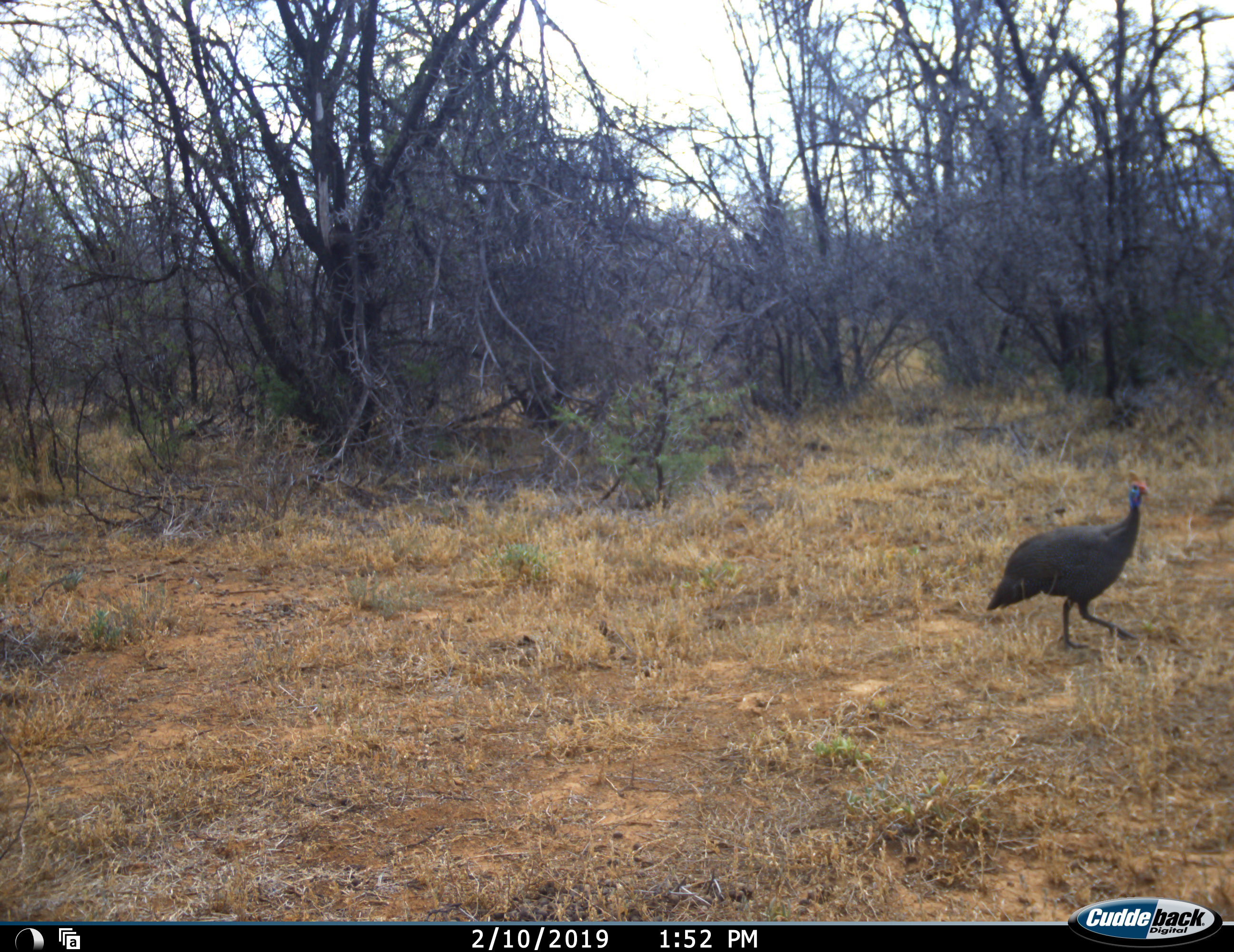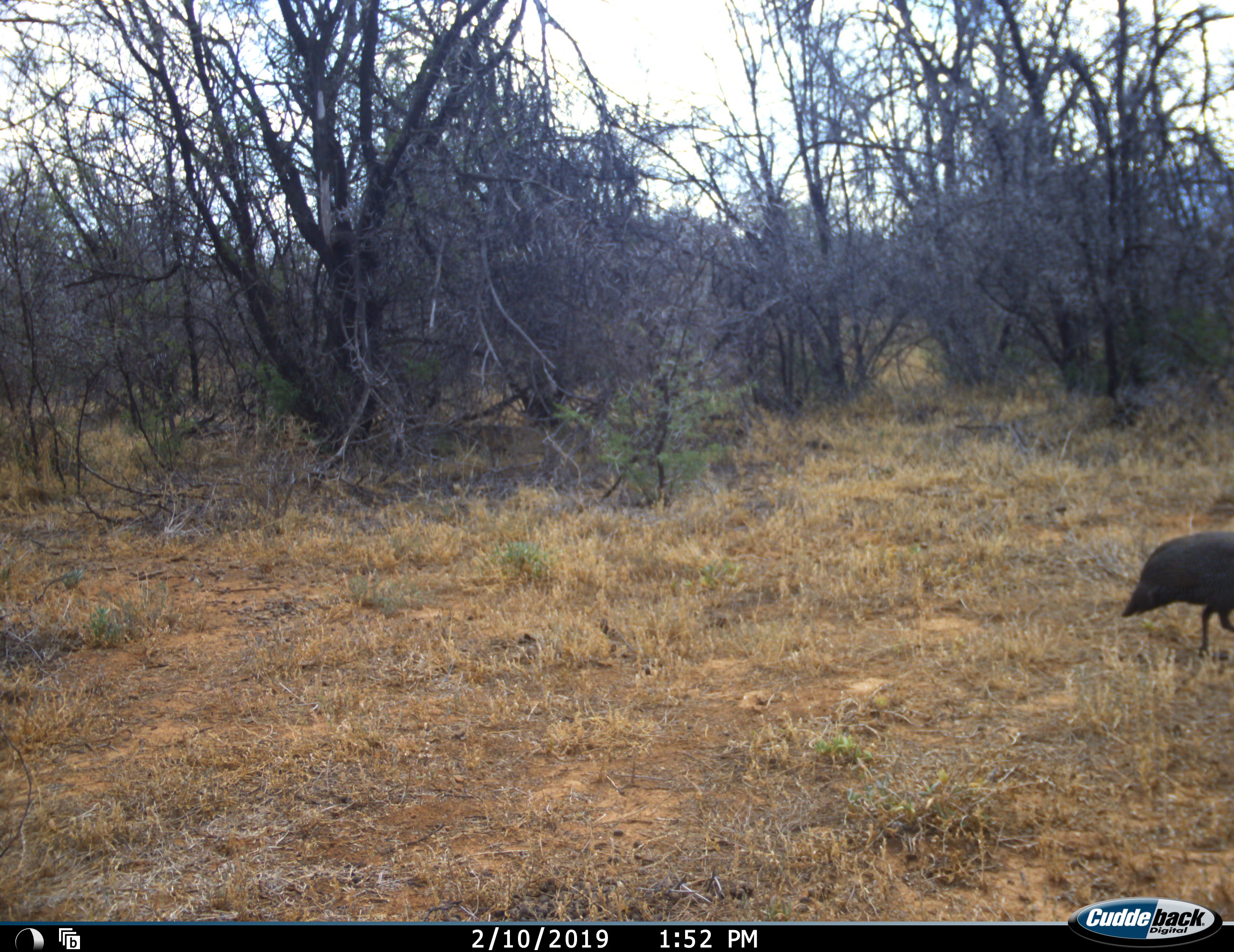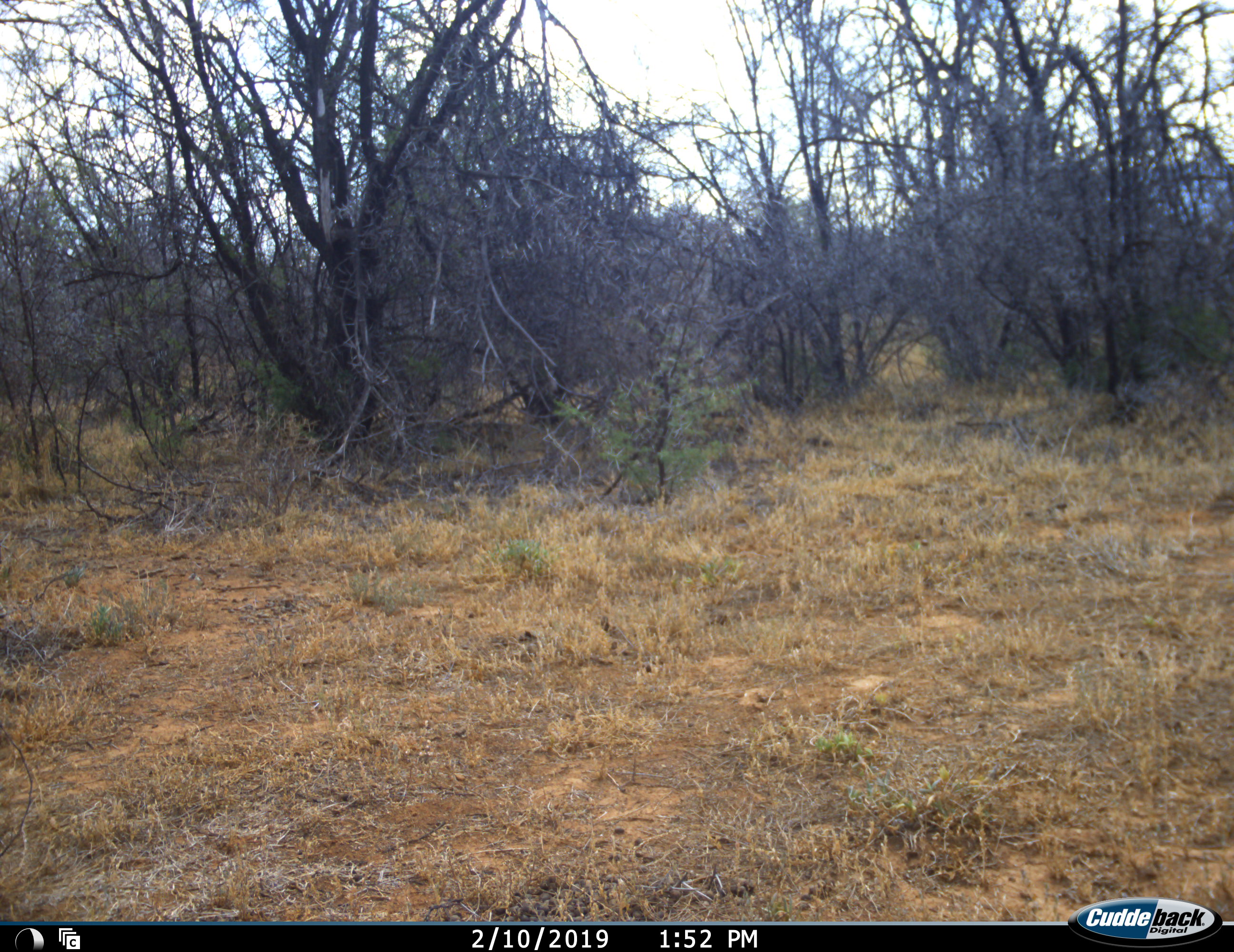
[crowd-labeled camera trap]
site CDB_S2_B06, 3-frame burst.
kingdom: Animalia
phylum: Chordata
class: Aves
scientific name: Aves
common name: bird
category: birdother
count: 1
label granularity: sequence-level